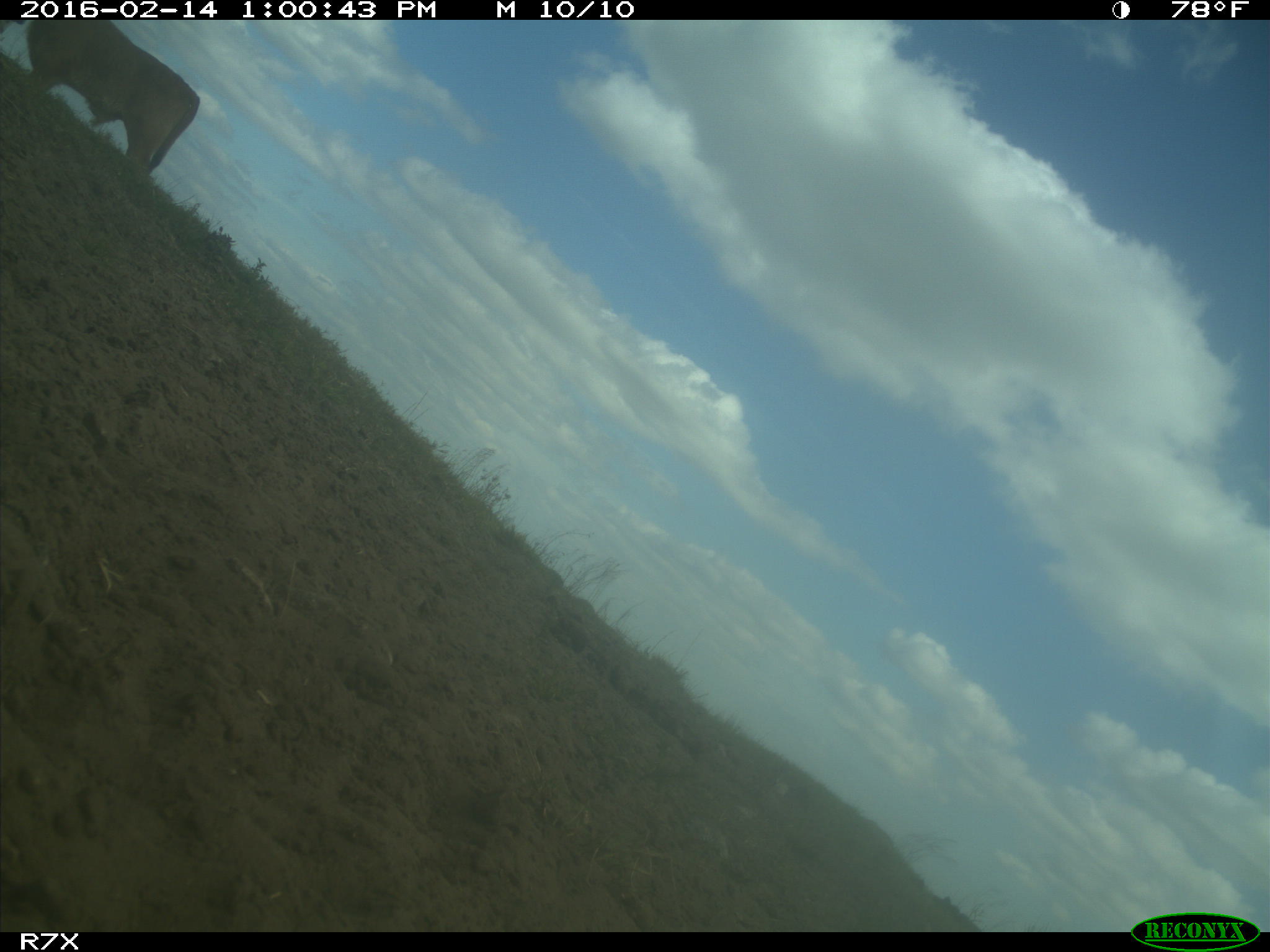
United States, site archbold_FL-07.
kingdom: Animalia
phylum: Chordata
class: Mammalia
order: Artiodactyla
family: Bovidae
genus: Bos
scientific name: Bos taurus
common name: domestic cow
Bos taurus (domestic cow).